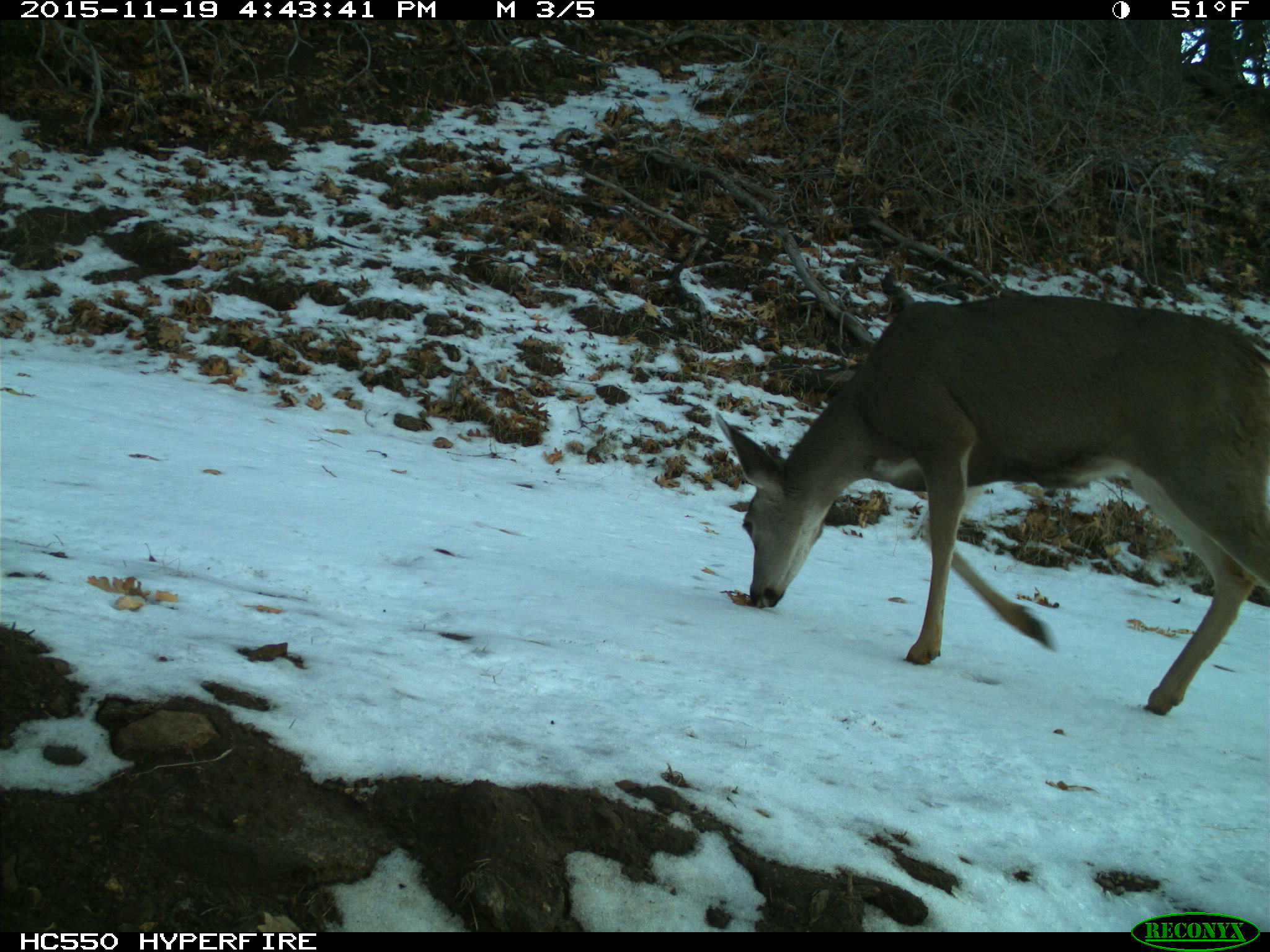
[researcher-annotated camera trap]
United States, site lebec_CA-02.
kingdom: Animalia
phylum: Chordata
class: Mammalia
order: Artiodactyla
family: Cervidae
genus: Odocoileus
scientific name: Odocoileus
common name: deer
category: unidentified deer